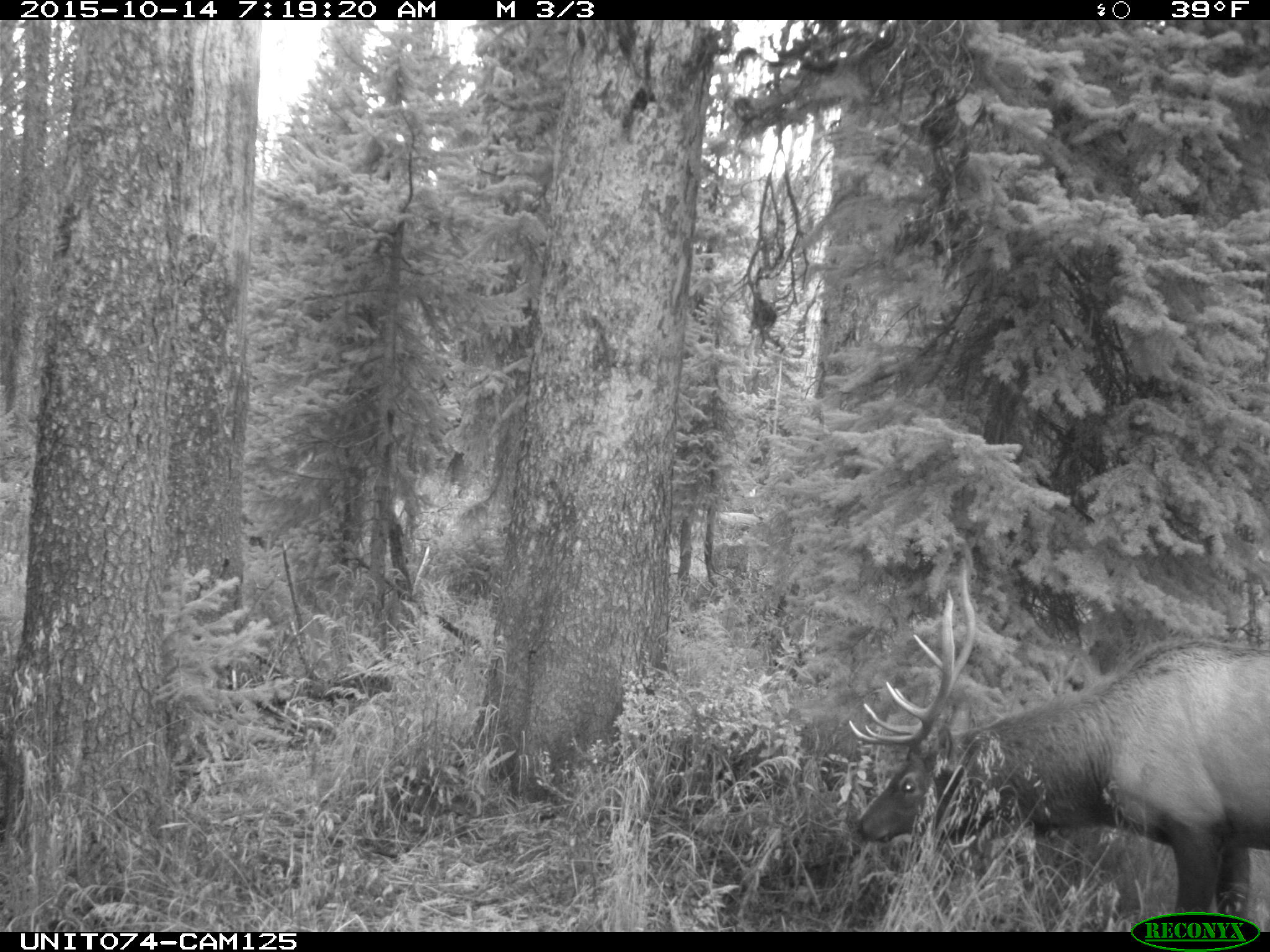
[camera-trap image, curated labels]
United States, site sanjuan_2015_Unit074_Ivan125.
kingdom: Animalia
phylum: Chordata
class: Mammalia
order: Artiodactyla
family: Cervidae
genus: Cervus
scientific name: Cervus elaphus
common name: red deer